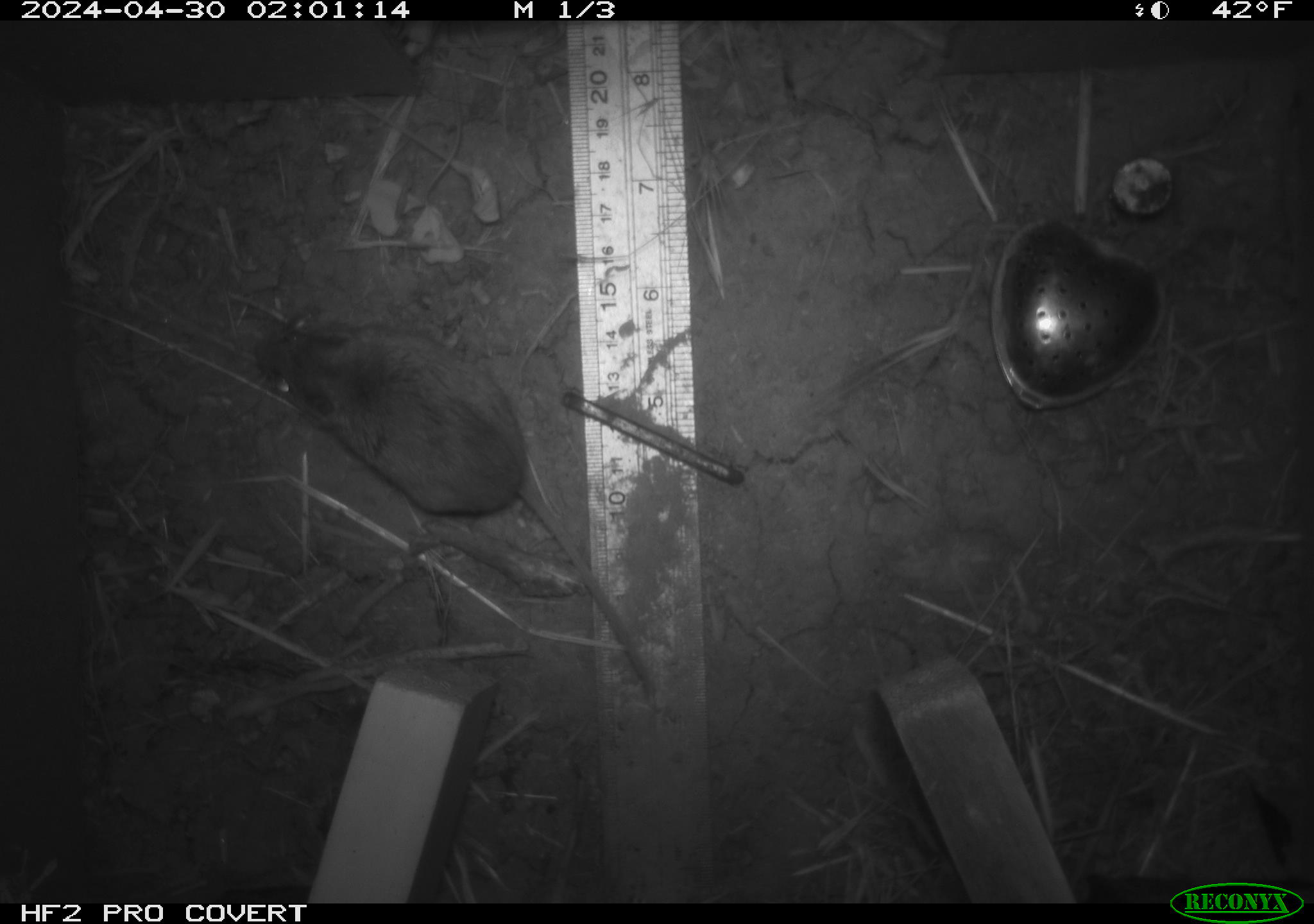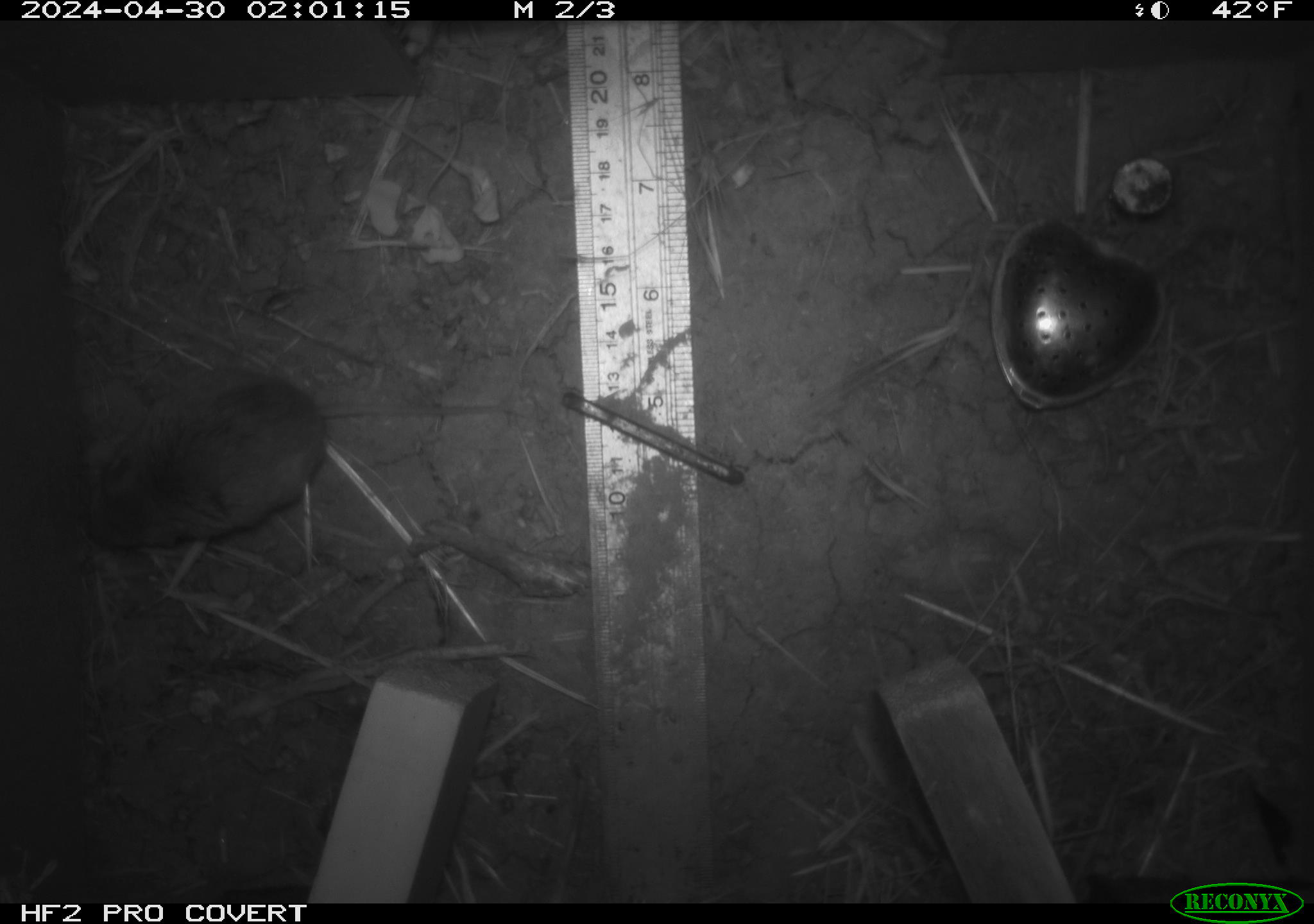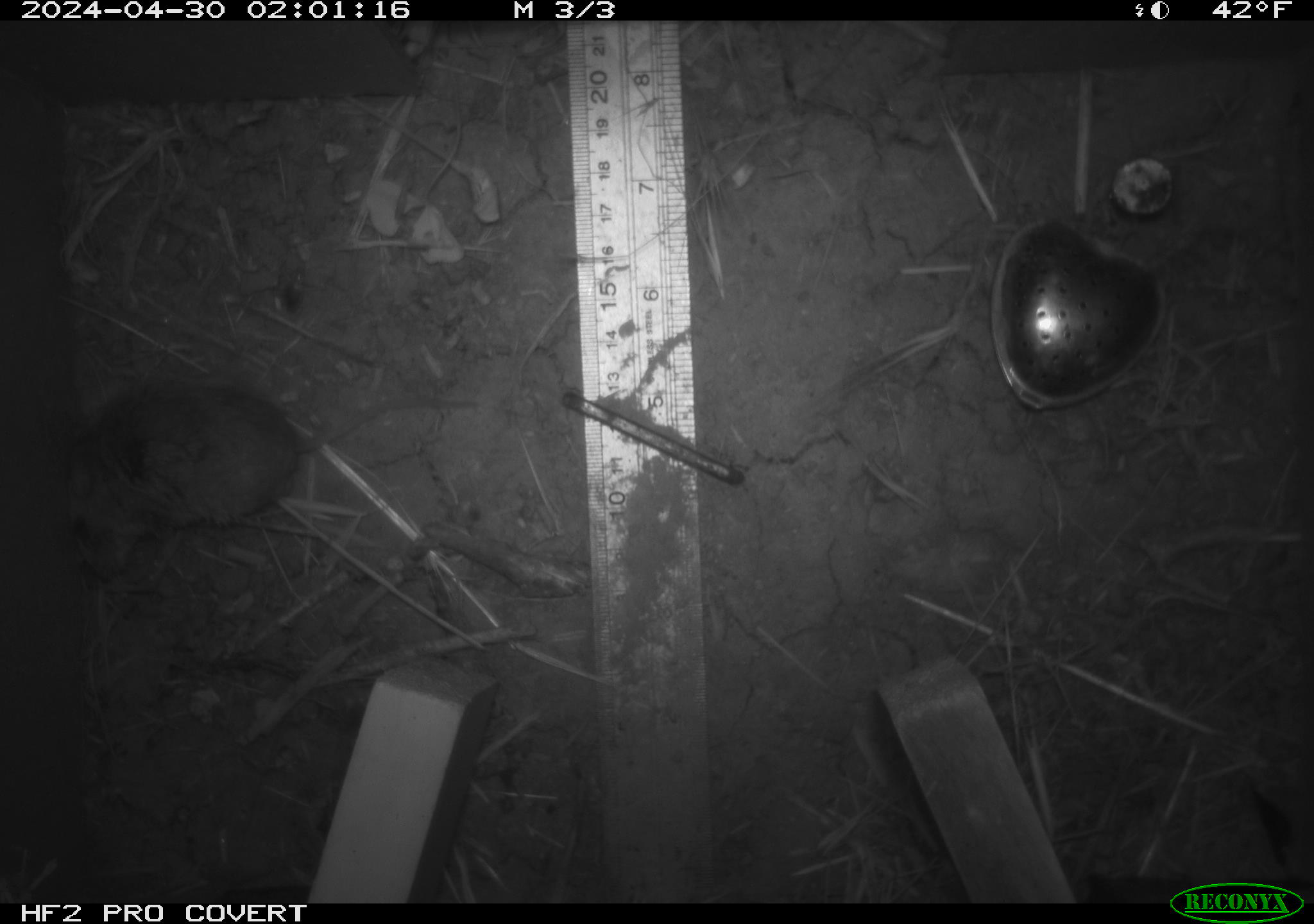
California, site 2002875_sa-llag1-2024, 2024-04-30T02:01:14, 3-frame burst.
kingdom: Animalia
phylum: Chordata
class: Mammalia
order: Rodentia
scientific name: Rodentia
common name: mouse species